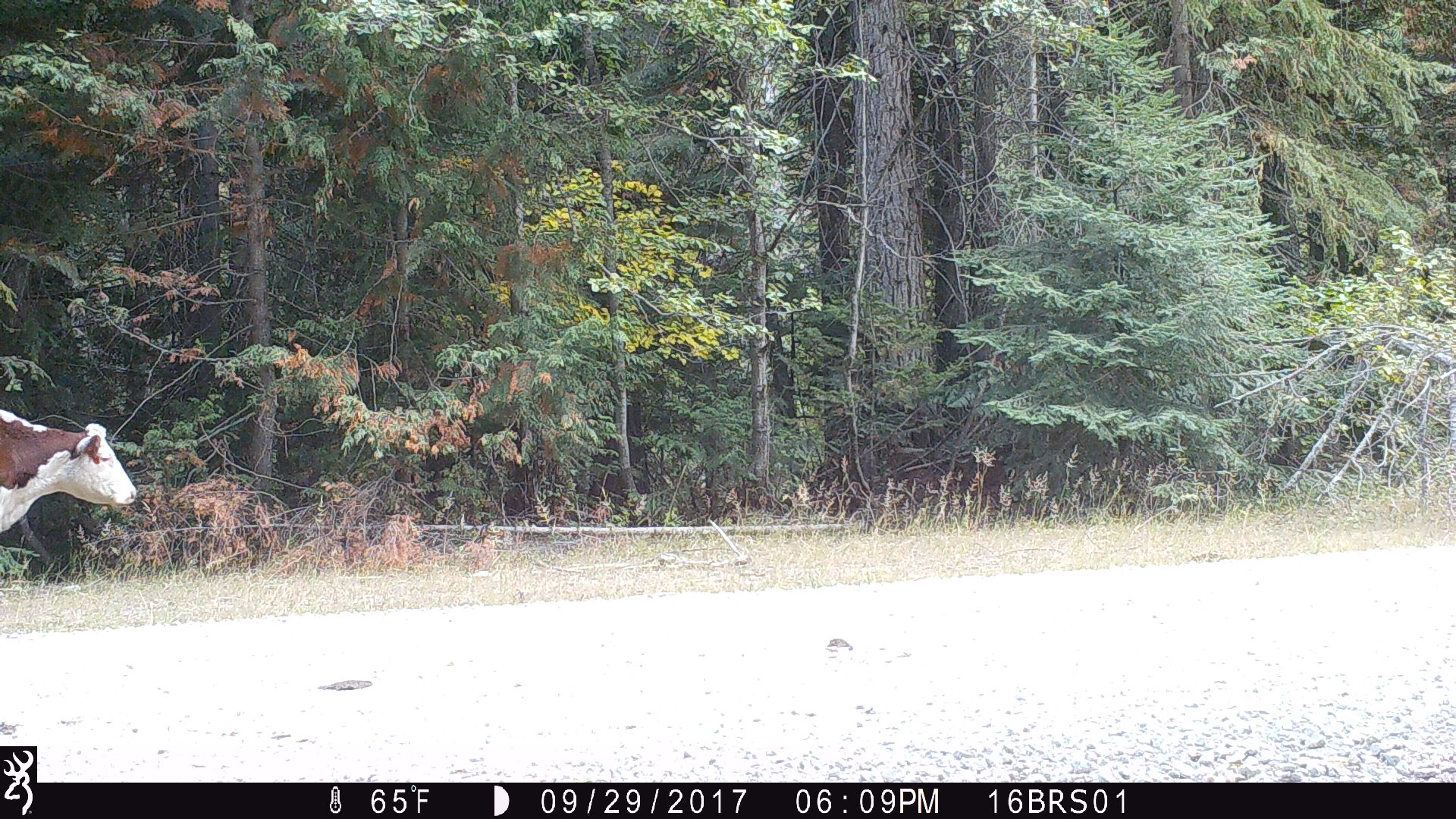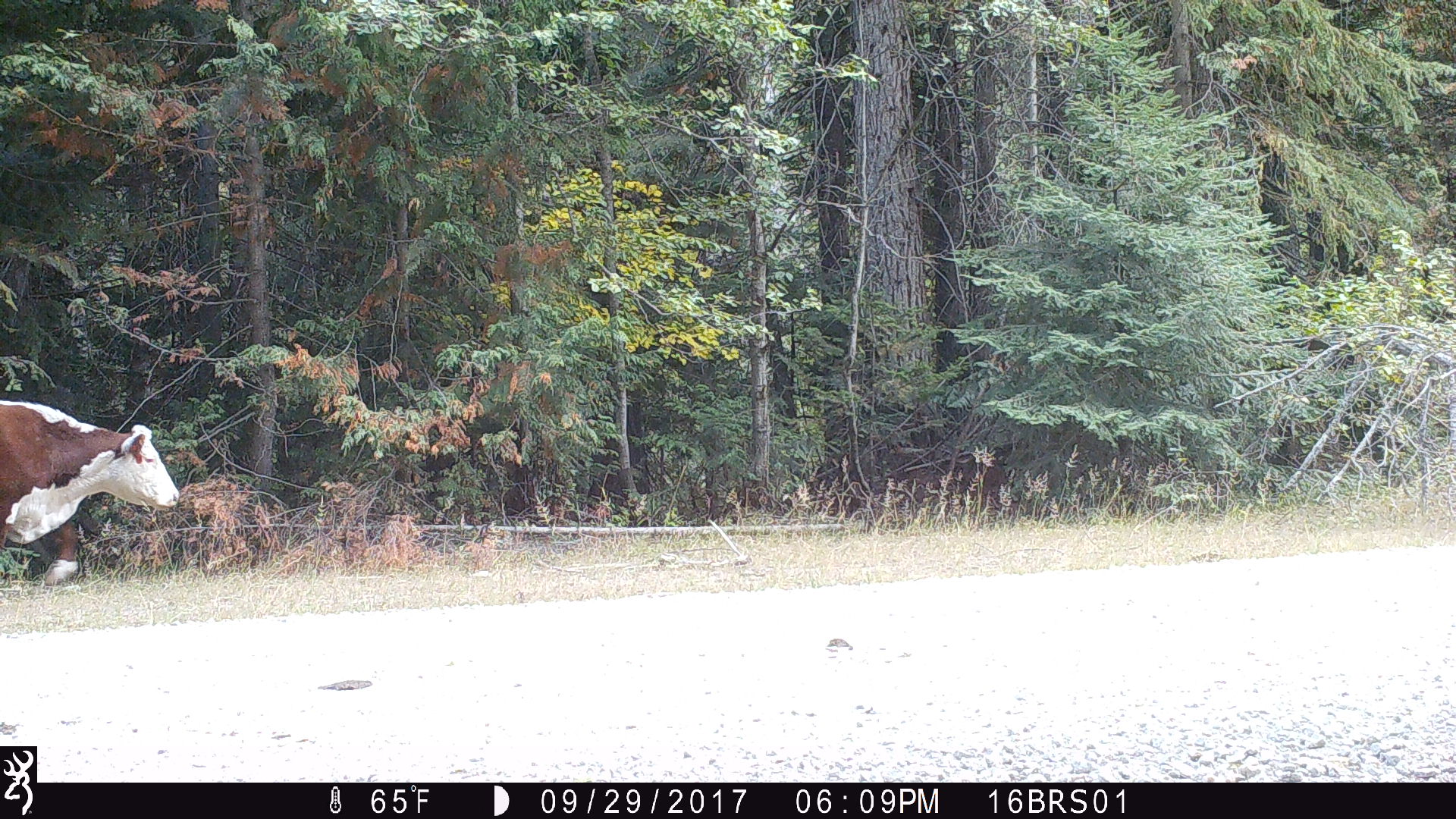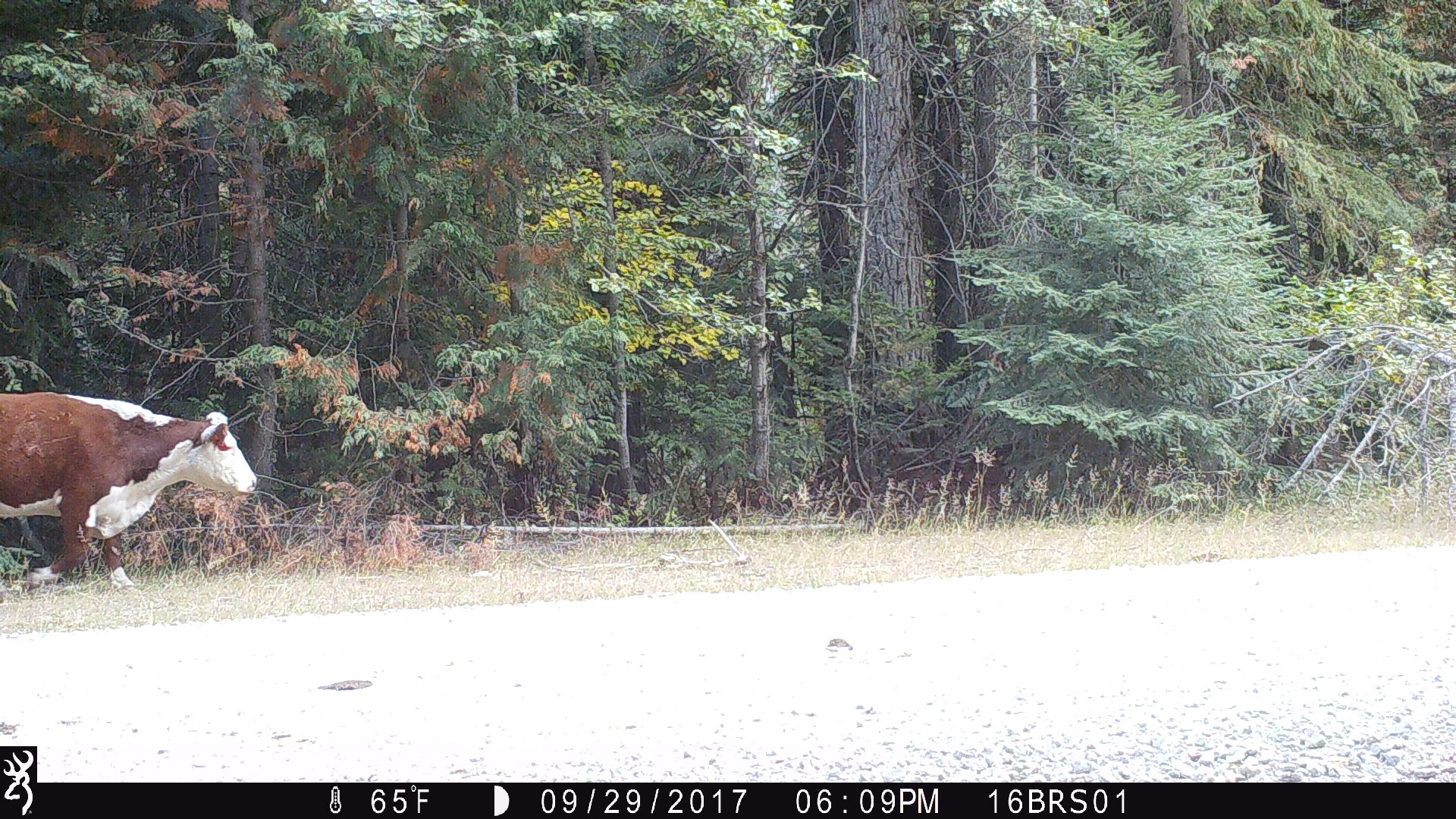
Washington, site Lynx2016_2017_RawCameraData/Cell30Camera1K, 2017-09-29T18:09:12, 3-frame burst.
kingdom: Animalia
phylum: Chordata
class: Mammalia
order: Artiodactyla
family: Bovidae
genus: Bos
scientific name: Bos taurus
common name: domestic cattle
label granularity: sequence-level